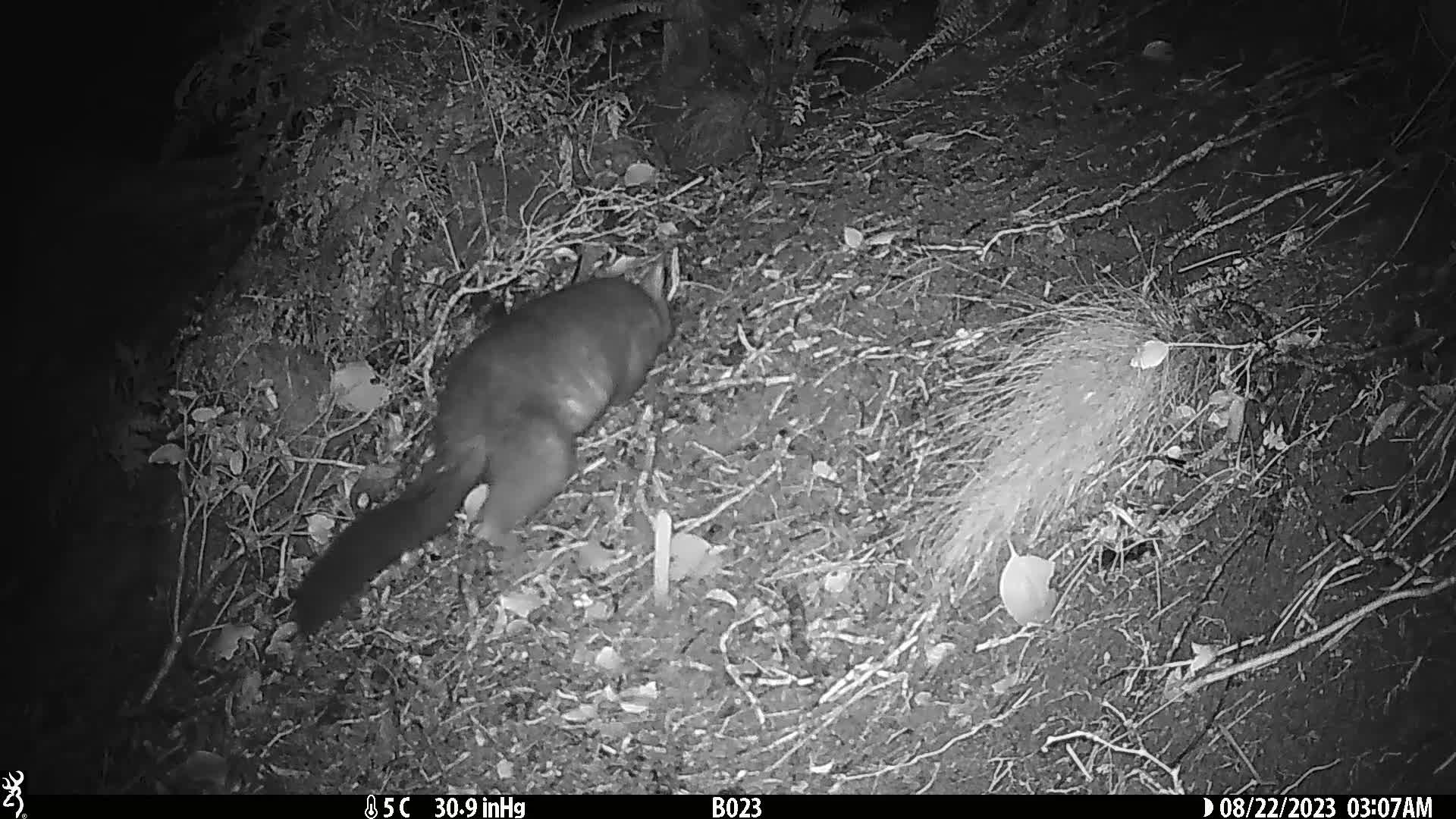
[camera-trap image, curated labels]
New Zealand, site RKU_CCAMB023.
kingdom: Animalia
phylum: Chordata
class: Mammalia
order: Diprotodontia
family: Phalangeridae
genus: Trichosurus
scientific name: Trichosurus vulpecula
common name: common brushtail possum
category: possum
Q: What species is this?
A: Possum (common brushtail possum) (Trichosurus vulpecula).